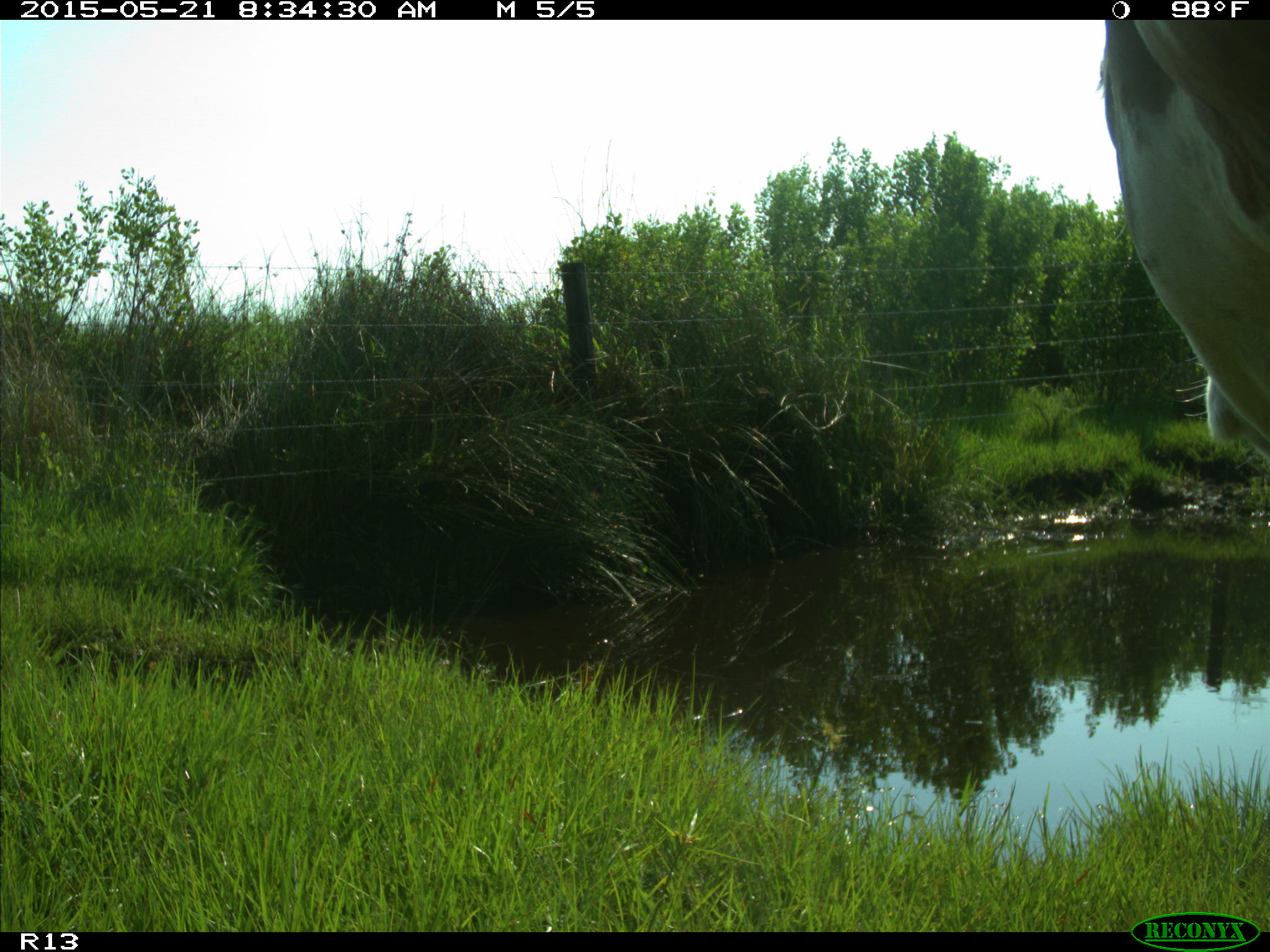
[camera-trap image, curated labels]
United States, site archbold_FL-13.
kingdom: Animalia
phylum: Chordata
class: Mammalia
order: Artiodactyla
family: Bovidae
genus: Bos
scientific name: Bos taurus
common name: domestic cow